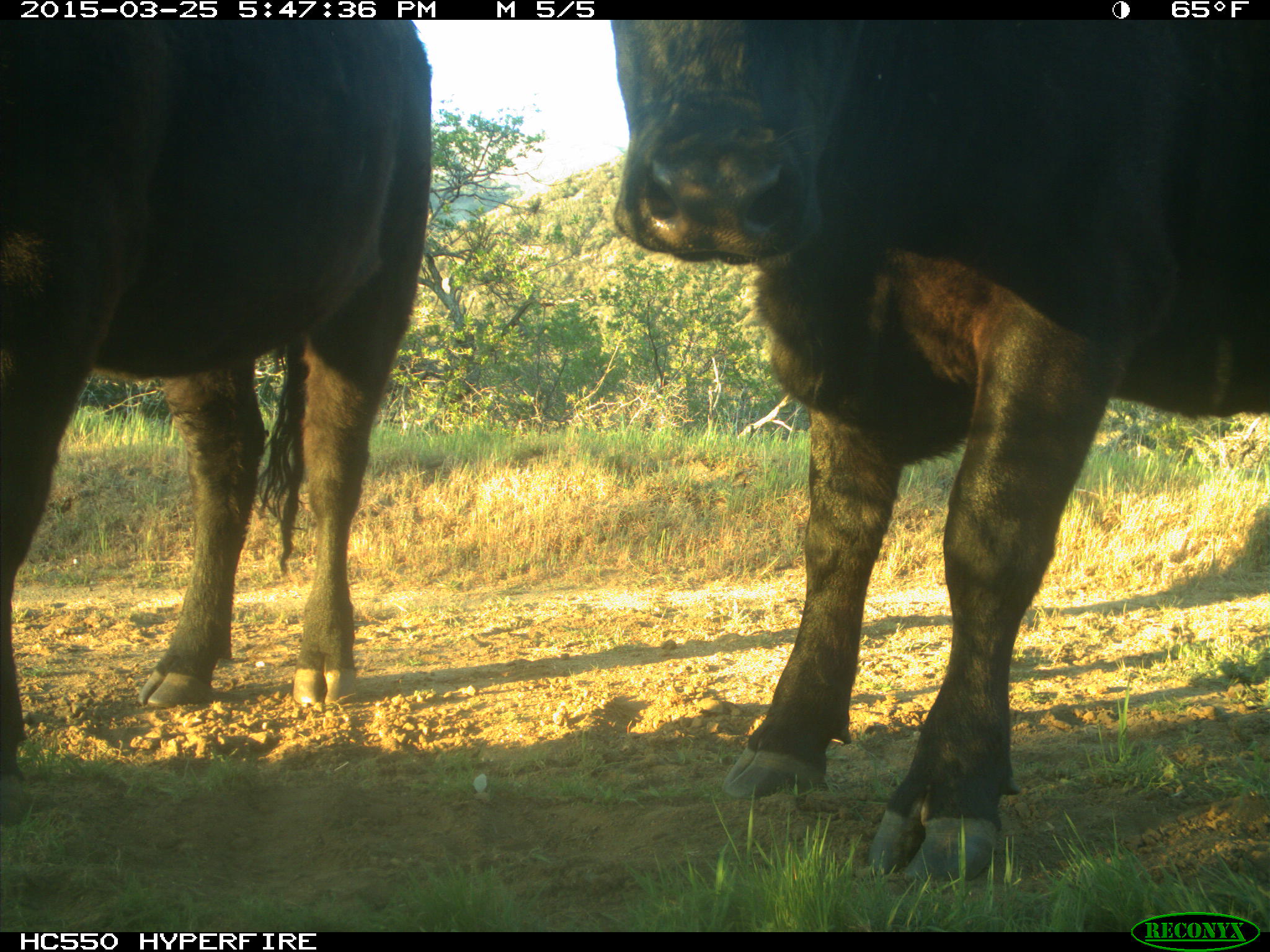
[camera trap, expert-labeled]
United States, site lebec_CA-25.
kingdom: Animalia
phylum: Chordata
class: Mammalia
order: Artiodactyla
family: Bovidae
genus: Bos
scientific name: Bos taurus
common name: domestic cow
Bos taurus (domestic cow).